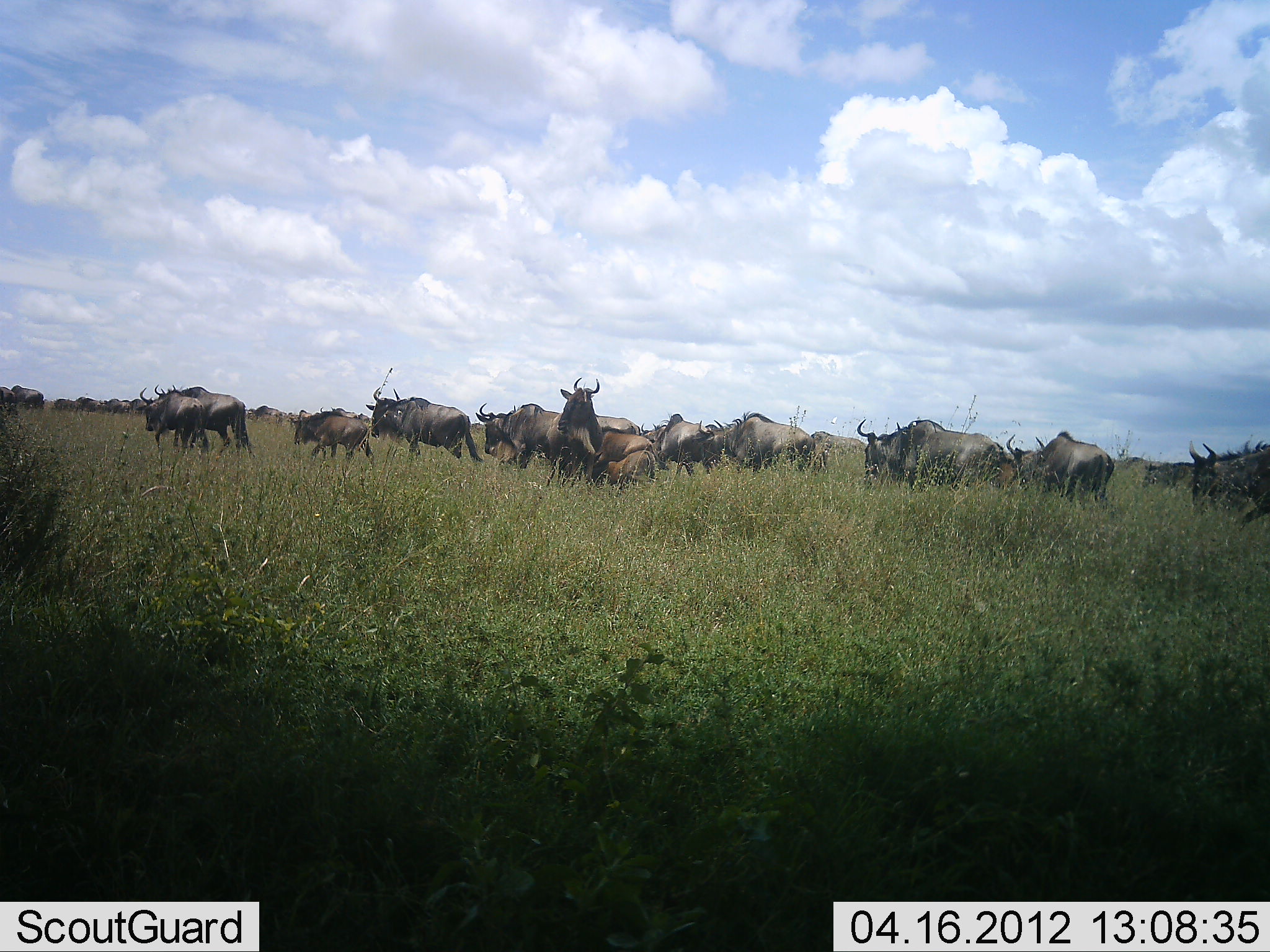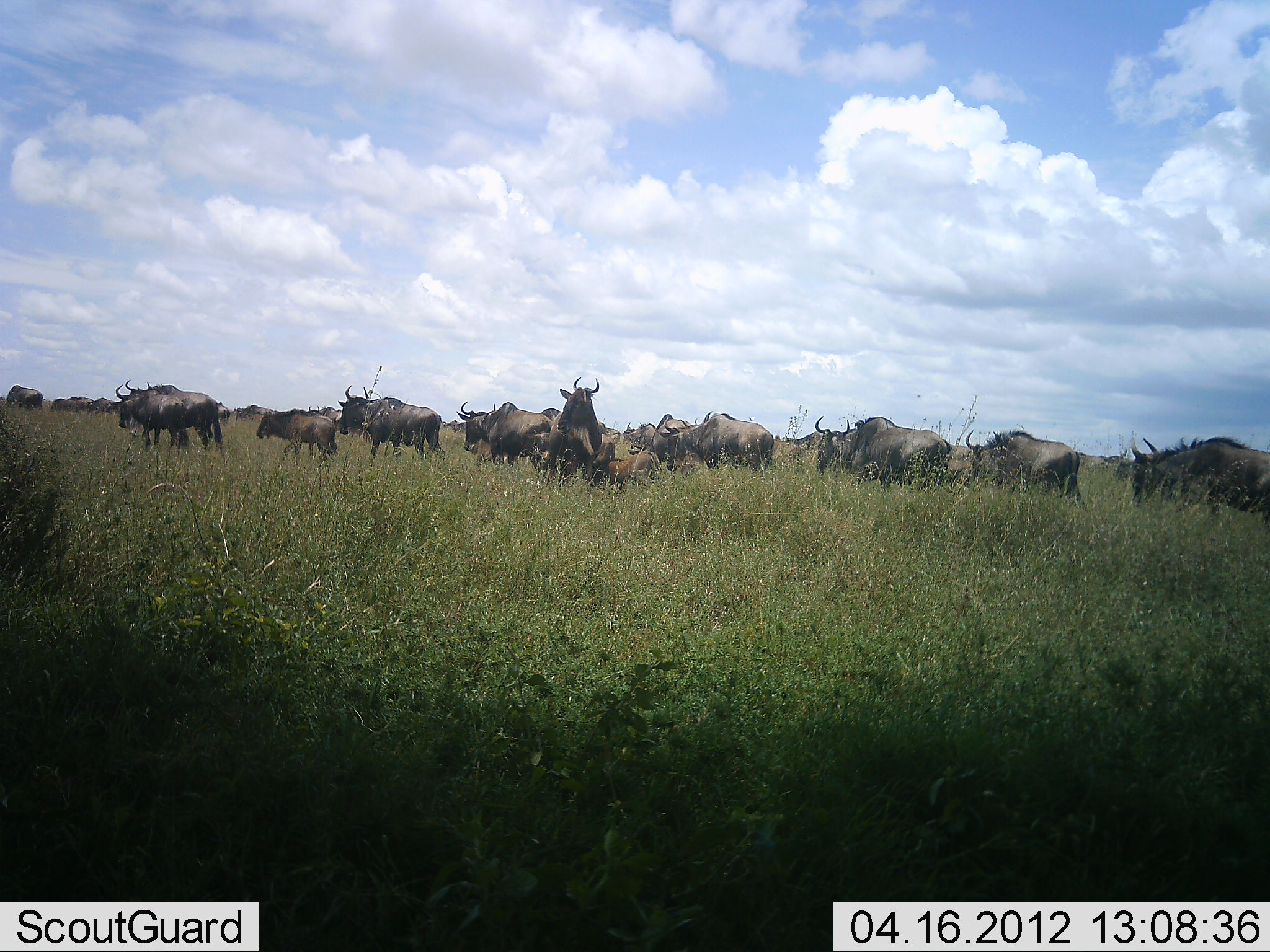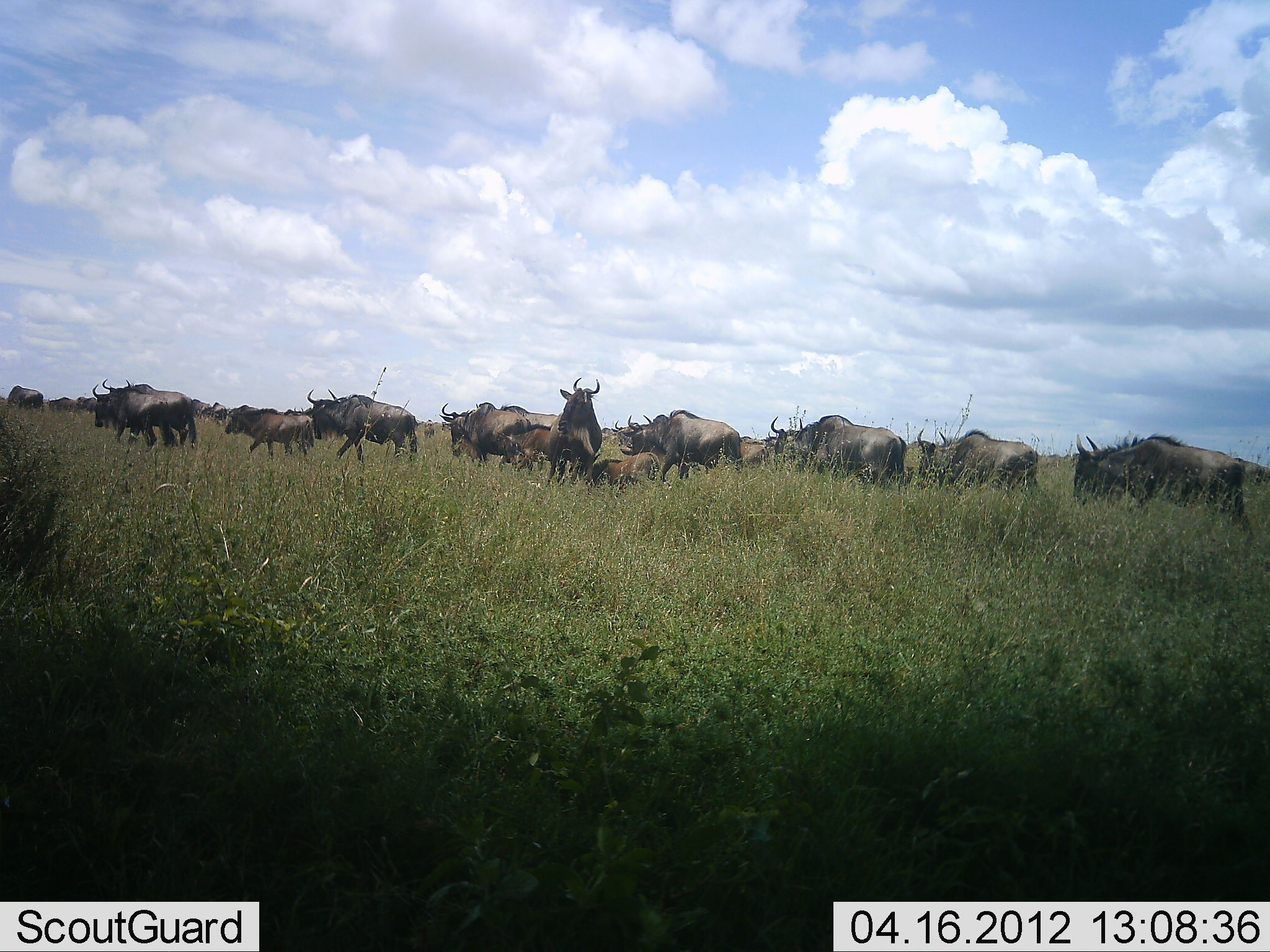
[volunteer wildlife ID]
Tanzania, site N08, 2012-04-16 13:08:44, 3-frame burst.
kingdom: Animalia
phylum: Chordata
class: Mammalia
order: Artiodactyla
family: Bovidae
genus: Connochaetes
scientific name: Connochaetes taurinus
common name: blue wildebeest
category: wildebeest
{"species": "wildebeest (blue wildebeest) (Connochaetes taurinus)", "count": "11-50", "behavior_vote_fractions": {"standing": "42%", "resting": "4%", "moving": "85%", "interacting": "4%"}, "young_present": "35%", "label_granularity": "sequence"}